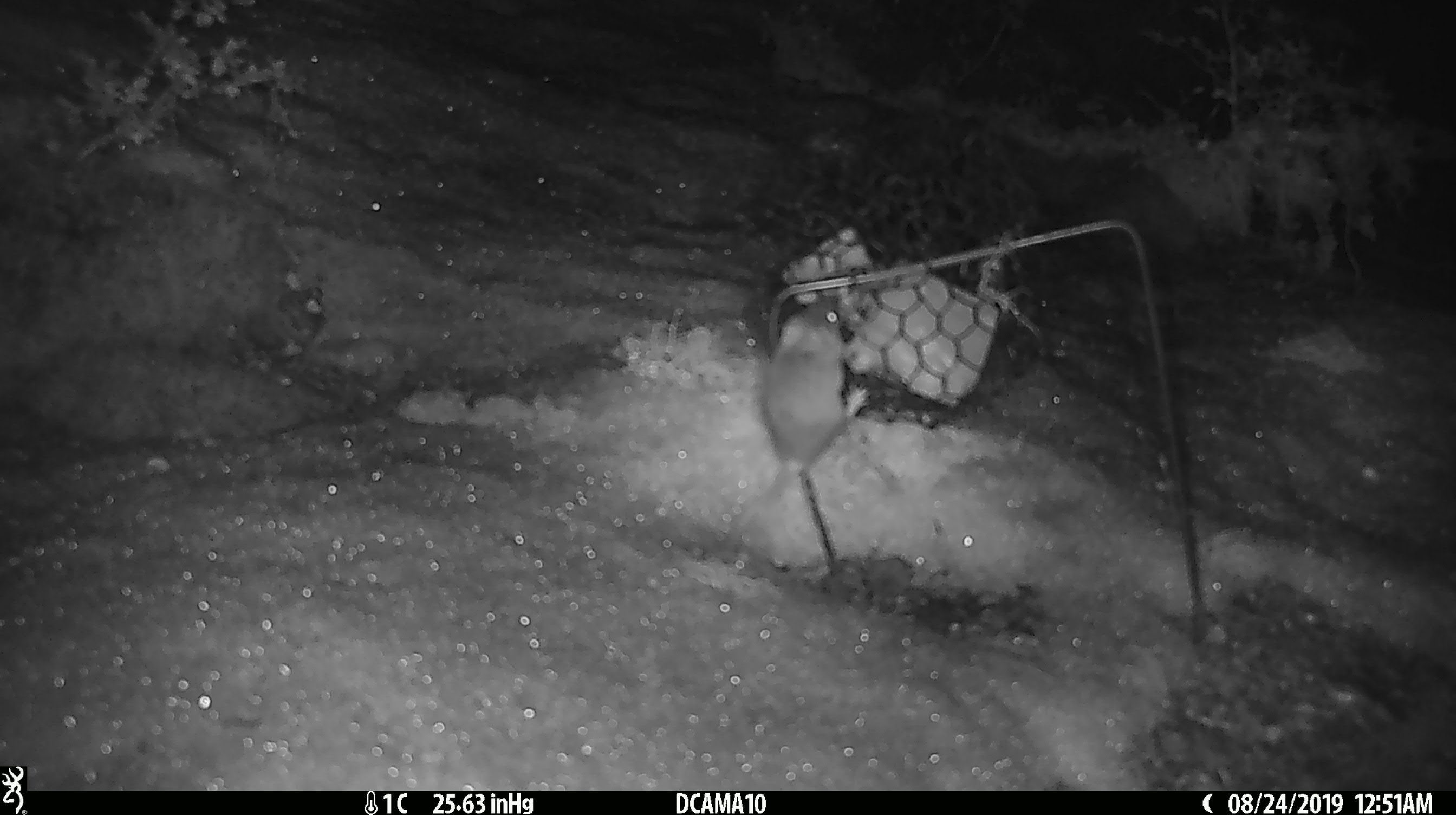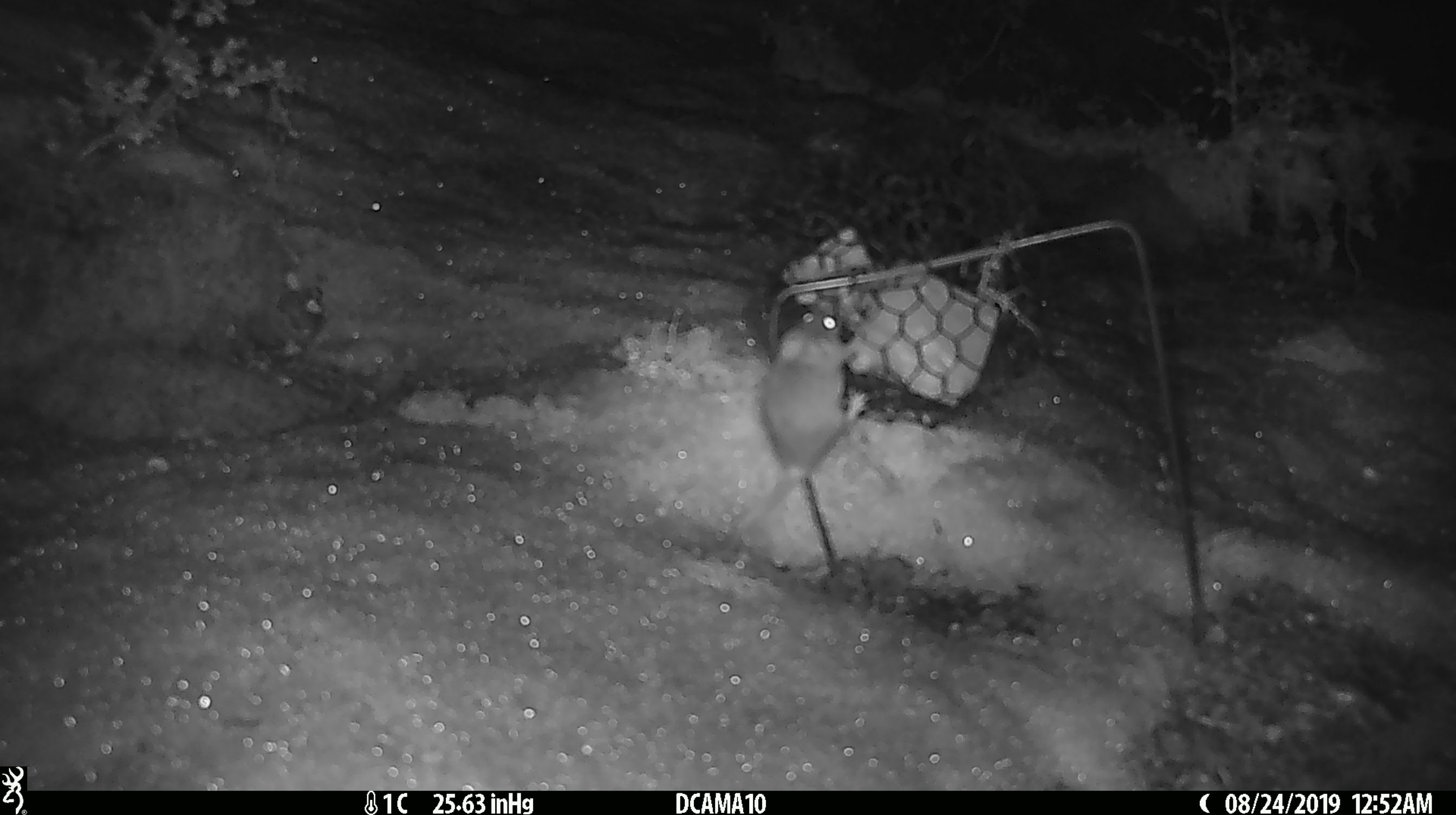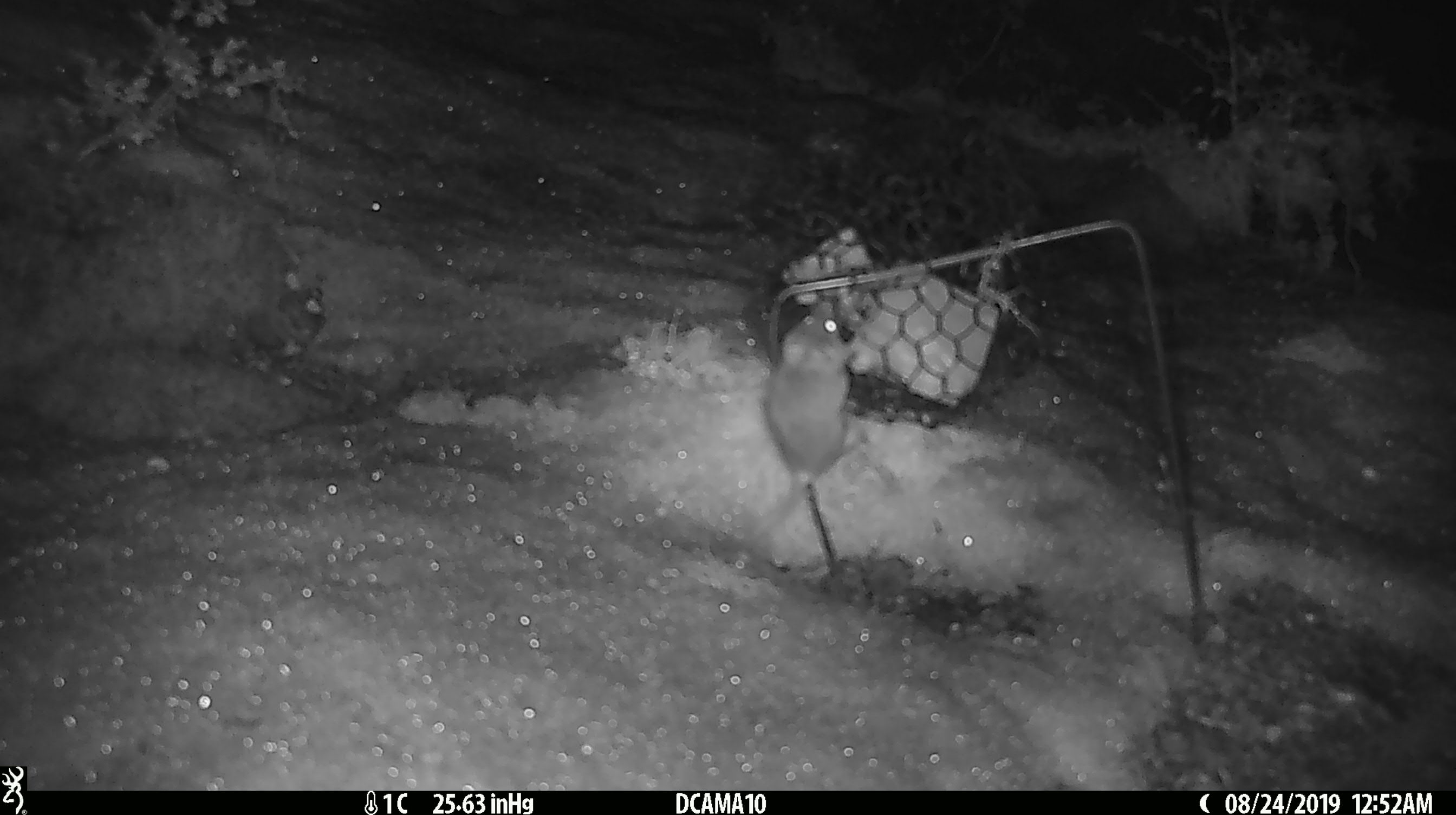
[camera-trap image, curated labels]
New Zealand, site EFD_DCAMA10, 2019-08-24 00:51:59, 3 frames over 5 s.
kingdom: Animalia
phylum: Chordata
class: Mammalia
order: Rodentia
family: Muridae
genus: Mus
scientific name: Mus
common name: mouse